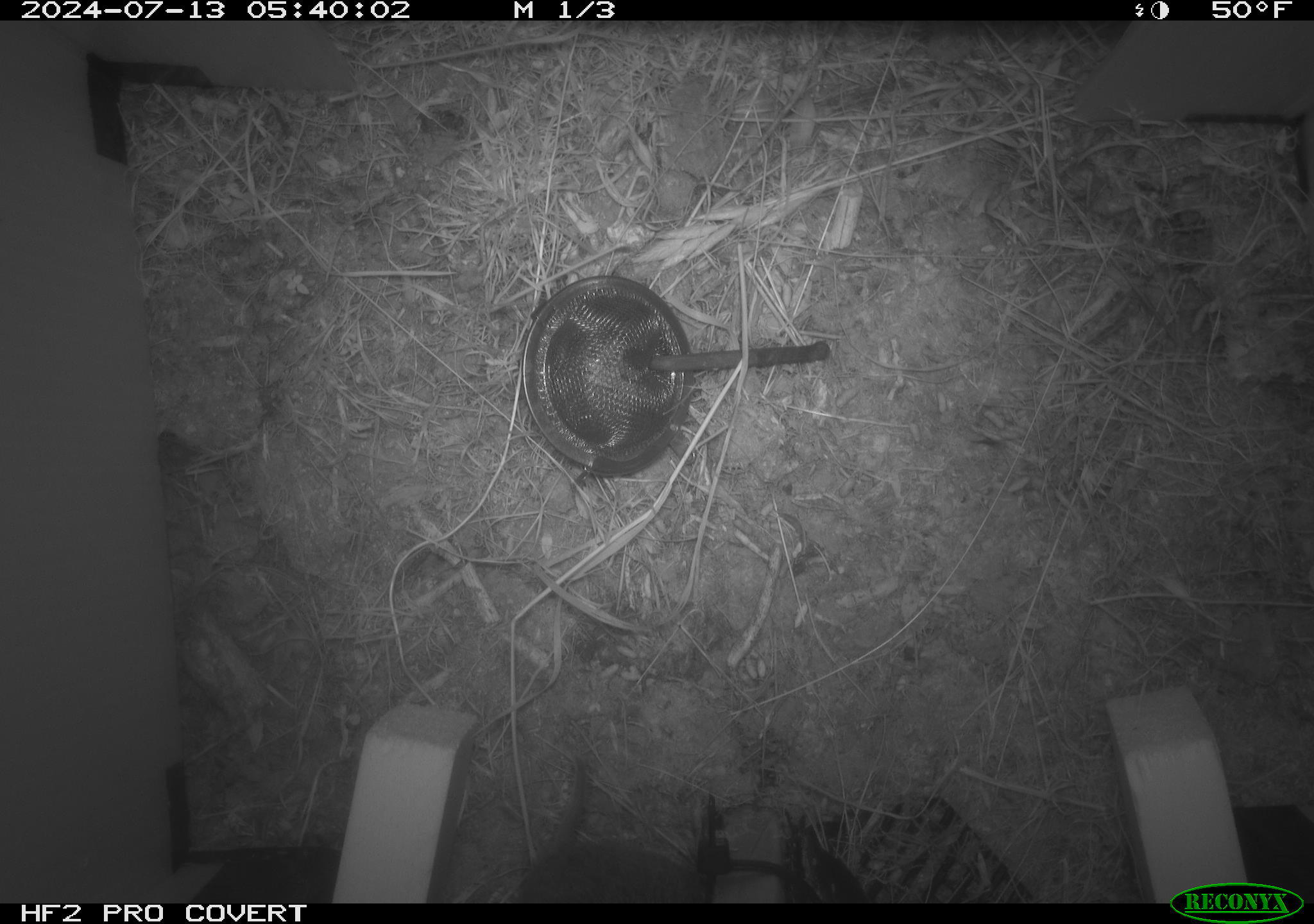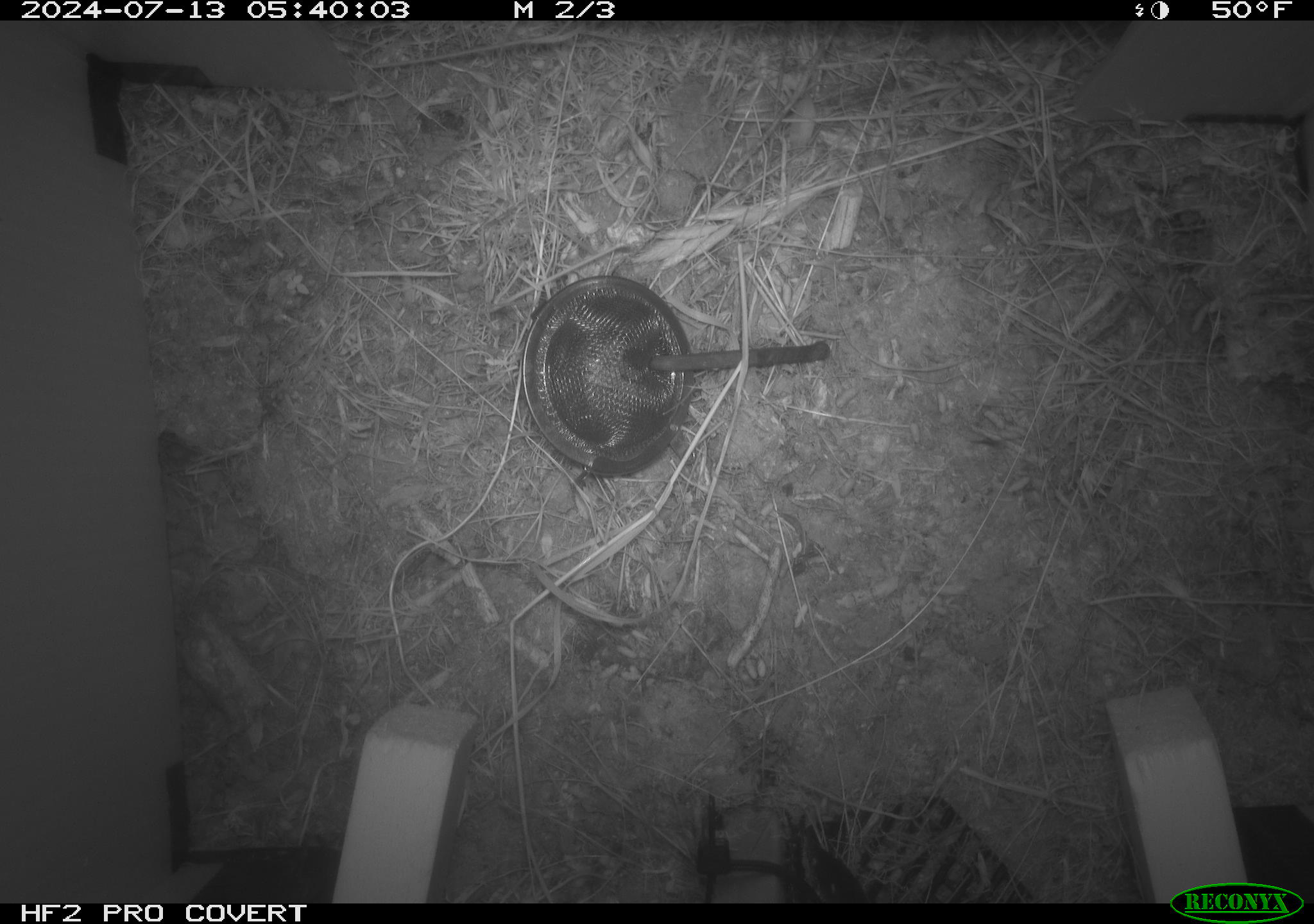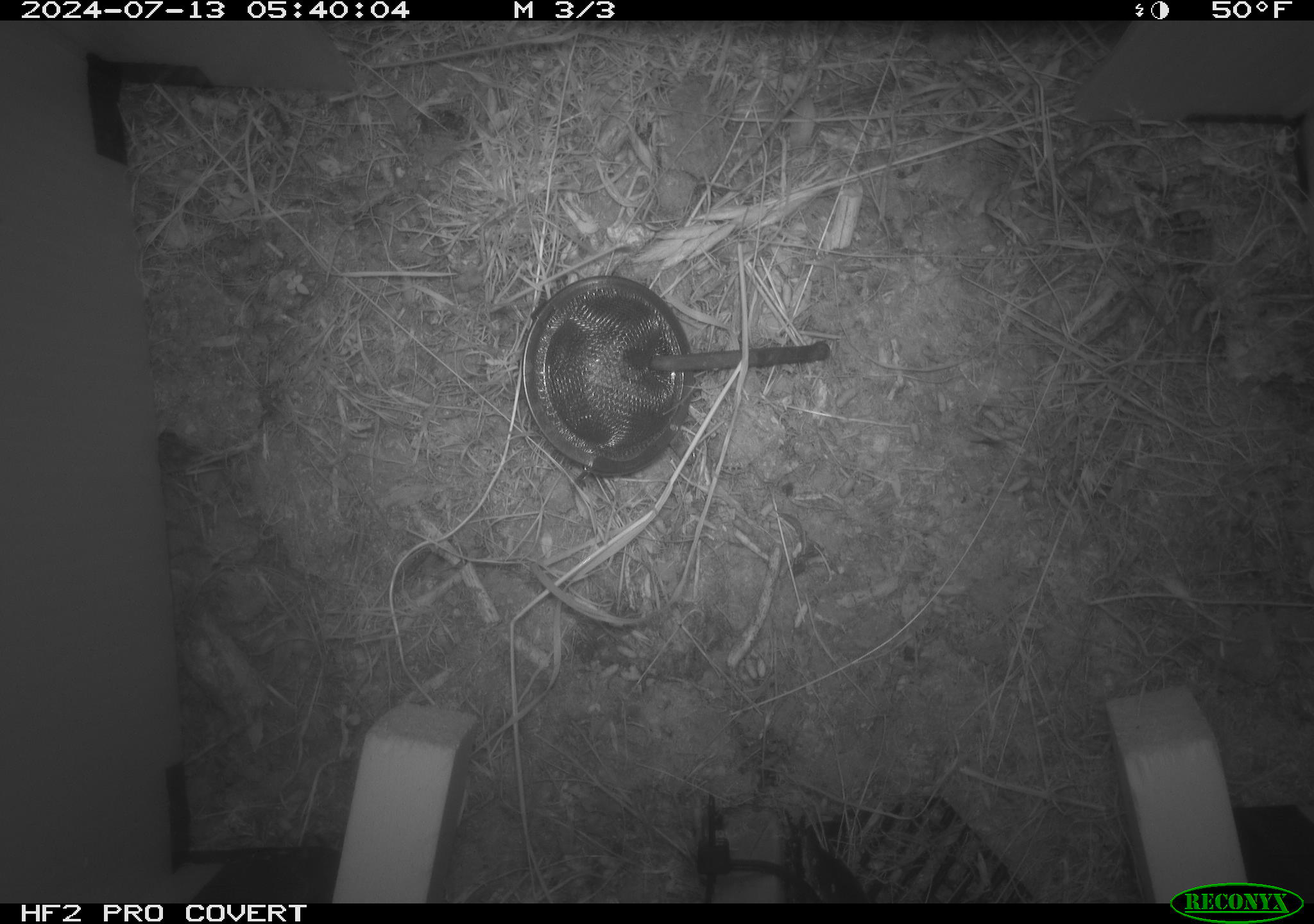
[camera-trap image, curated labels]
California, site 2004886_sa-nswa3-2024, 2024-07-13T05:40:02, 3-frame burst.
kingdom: Animalia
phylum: Chordata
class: Mammalia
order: Rodentia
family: Cricetidae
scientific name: Arvicolinae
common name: voles, lemmings, and muskrats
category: arvicolinae subfamily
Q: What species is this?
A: Arvicolinae subfamily (voles, lemmings, and muskrats) (Arvicolinae).